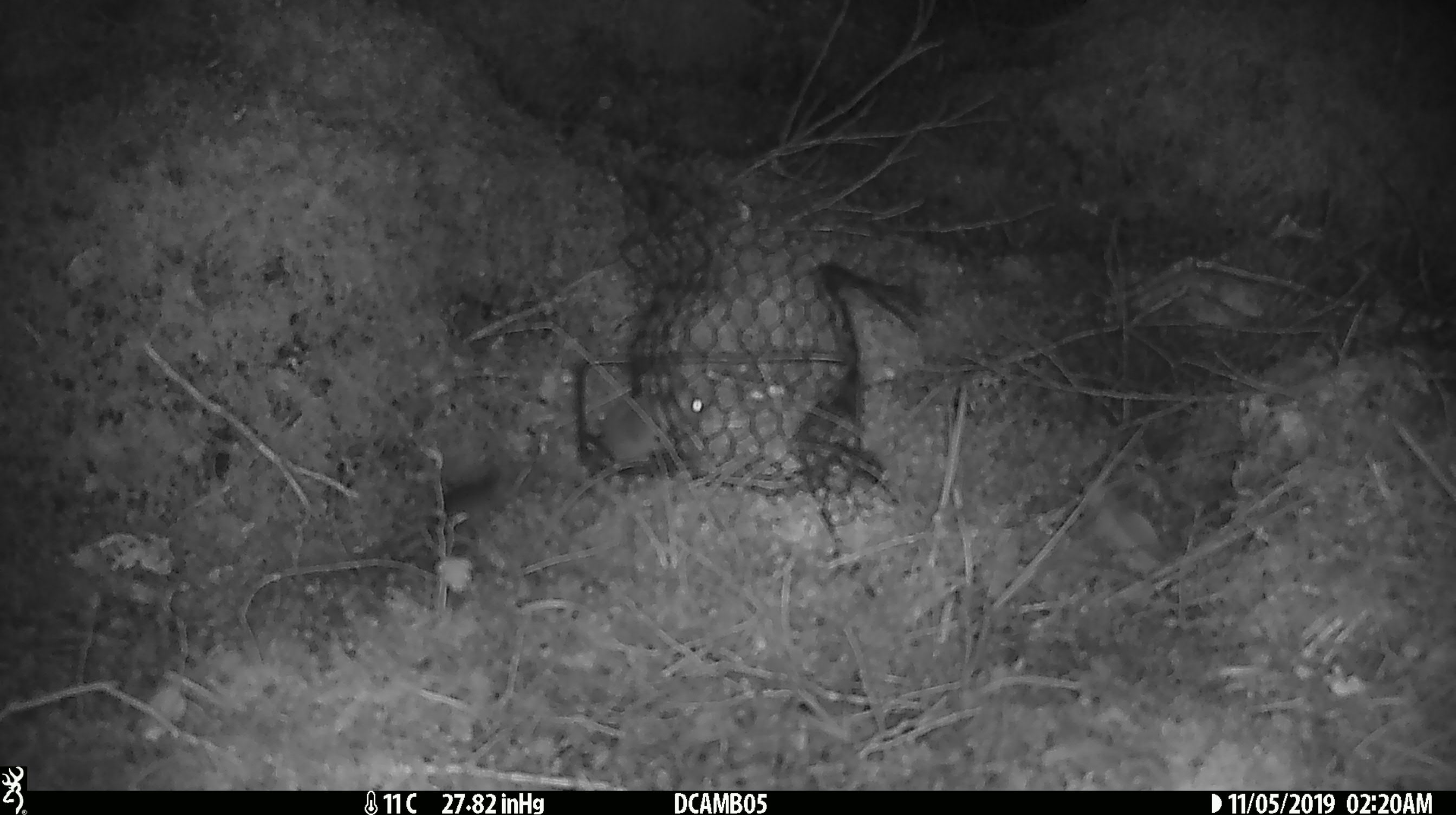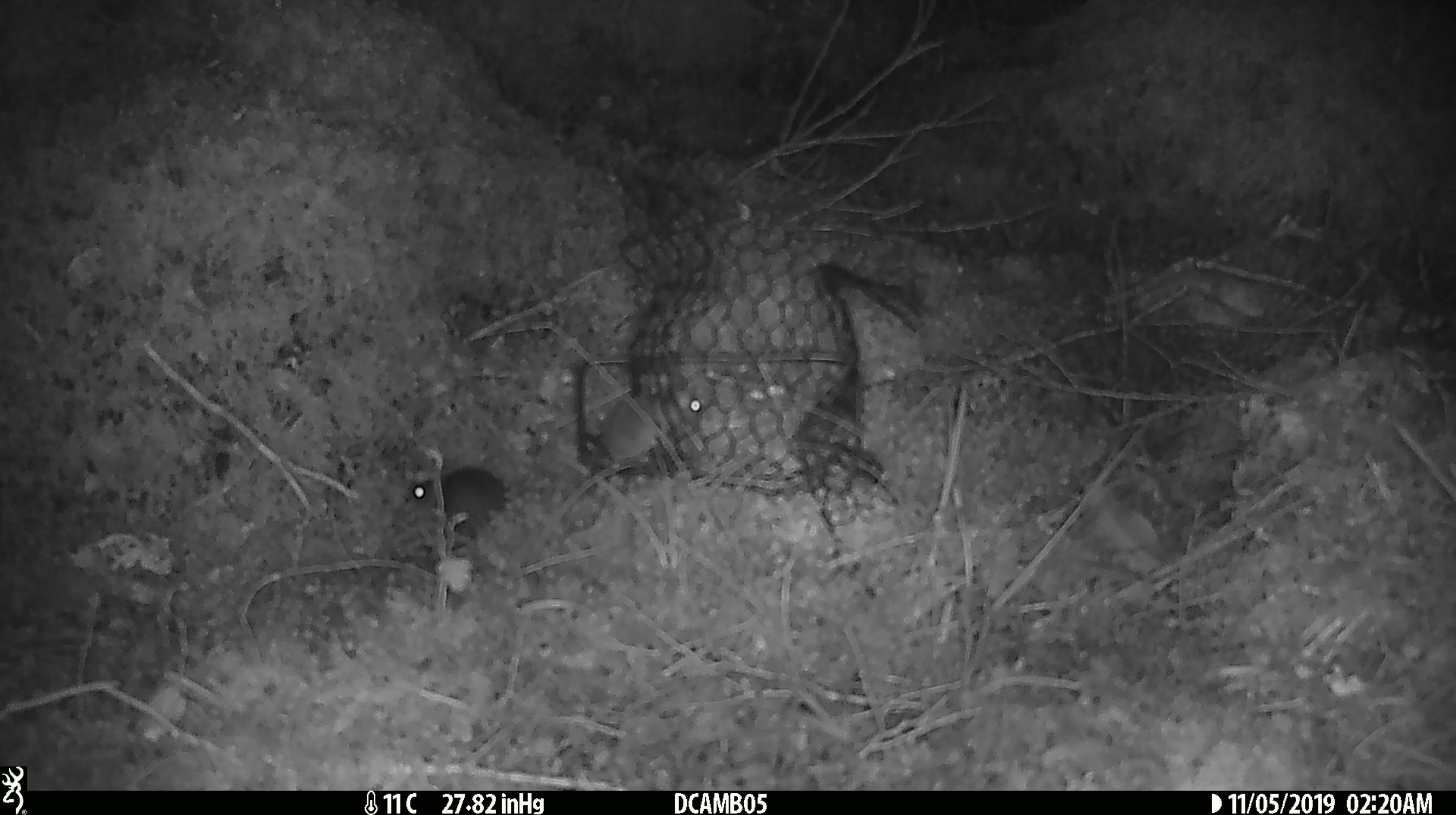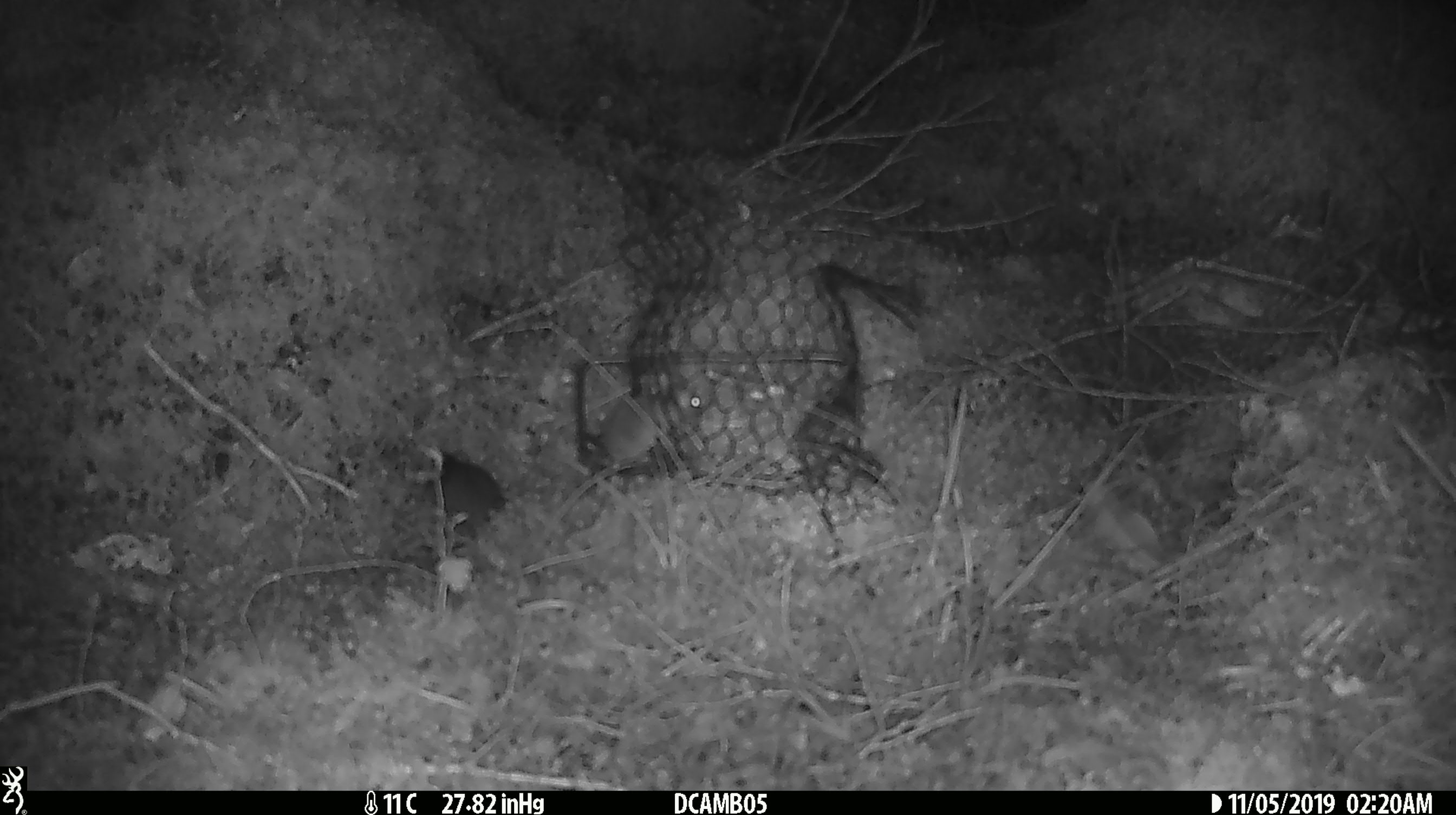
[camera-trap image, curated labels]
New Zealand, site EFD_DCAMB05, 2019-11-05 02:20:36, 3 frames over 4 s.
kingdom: Animalia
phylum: Chordata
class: Mammalia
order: Rodentia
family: Muridae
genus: Mus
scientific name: Mus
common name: mouse